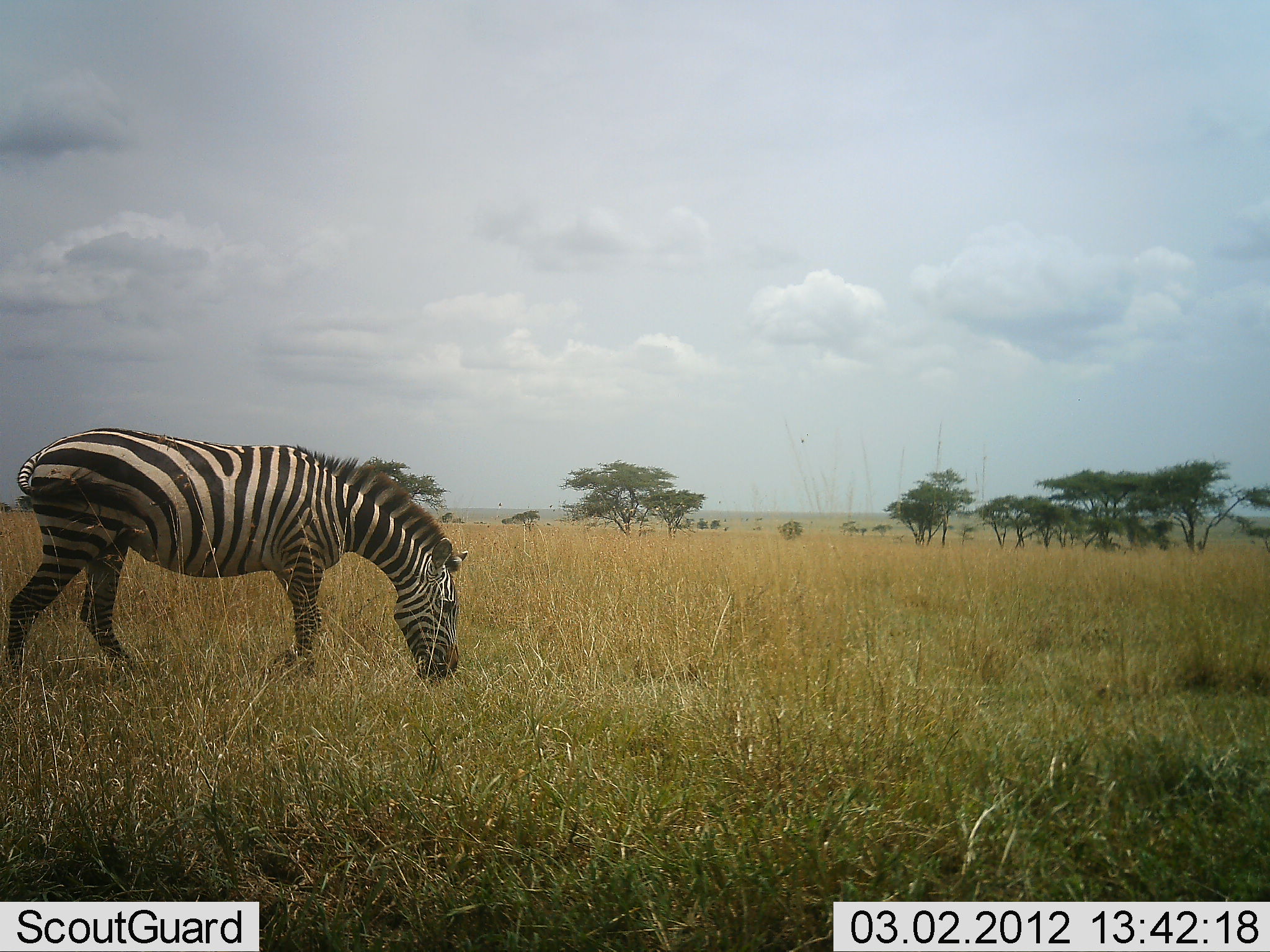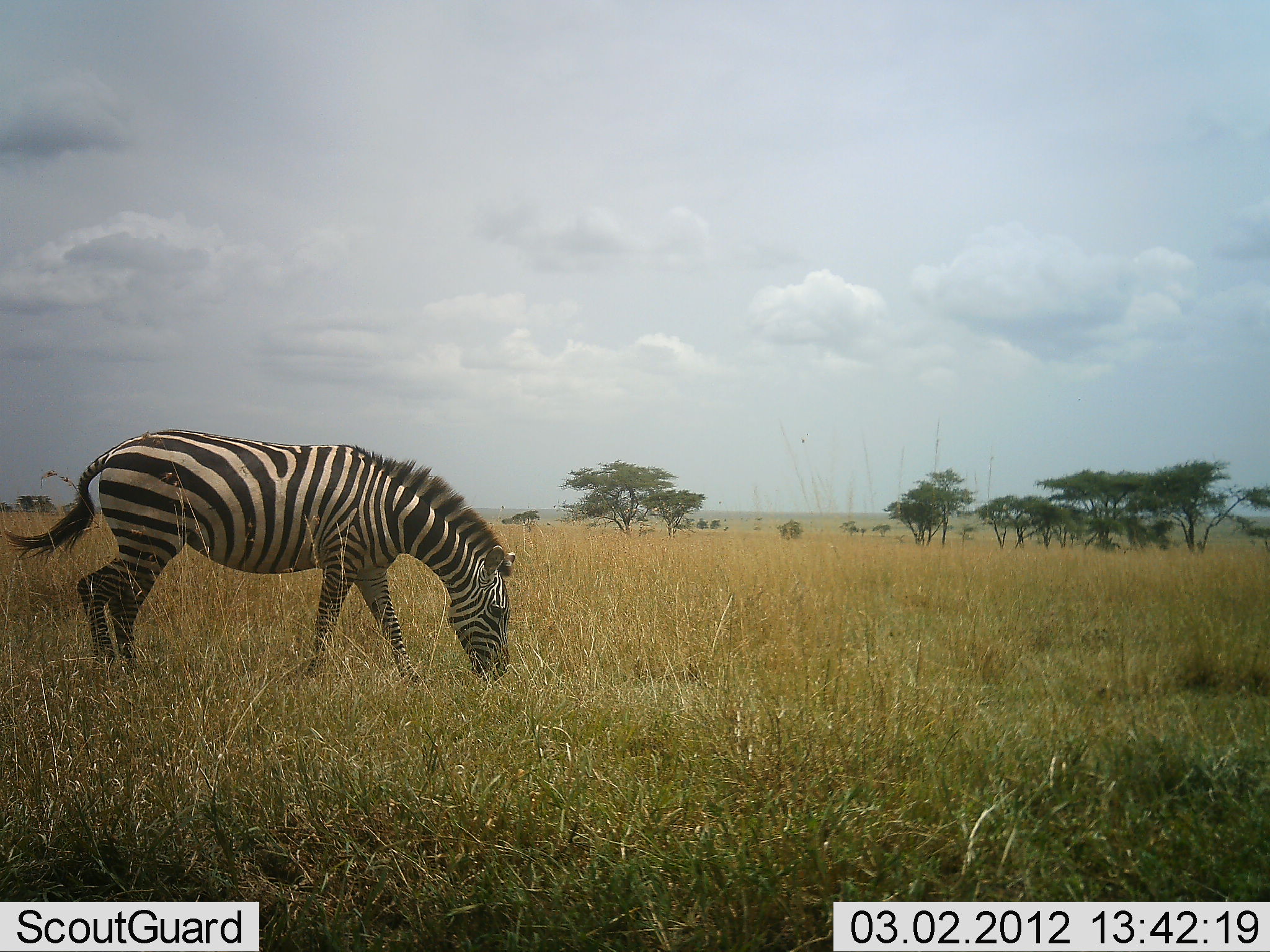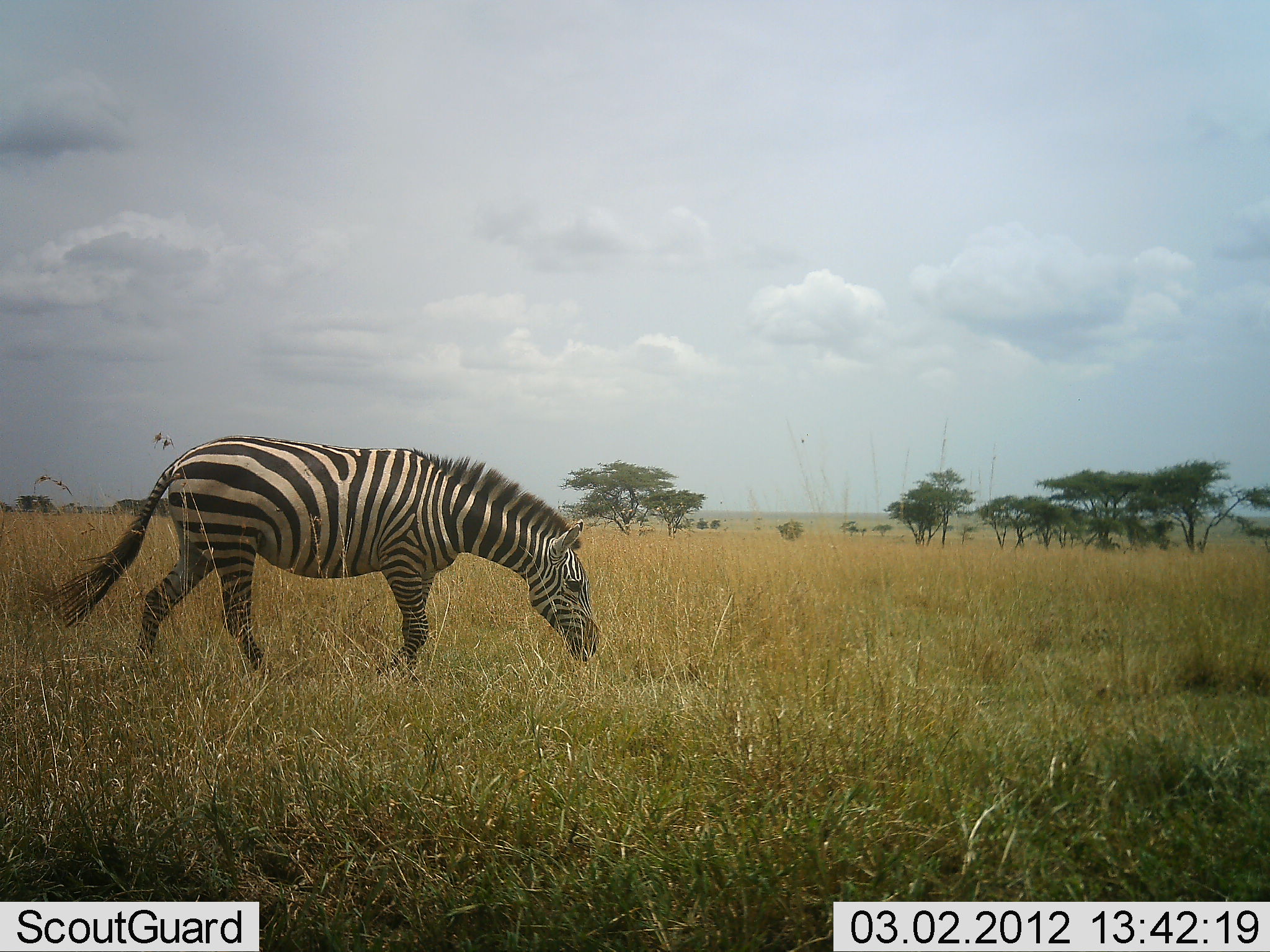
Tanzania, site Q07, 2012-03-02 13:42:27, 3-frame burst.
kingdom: Animalia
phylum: Chordata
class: Mammalia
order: Perissodactyla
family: Equidae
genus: Equus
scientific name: Equus quagga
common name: plains zebra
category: zebra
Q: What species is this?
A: Zebra (plains zebra) (Equus quagga).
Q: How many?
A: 1.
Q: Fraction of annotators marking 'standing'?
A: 0%.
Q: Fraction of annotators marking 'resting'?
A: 0%.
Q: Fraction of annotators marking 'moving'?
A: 37%.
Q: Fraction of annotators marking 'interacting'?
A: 0%.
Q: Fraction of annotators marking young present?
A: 0%.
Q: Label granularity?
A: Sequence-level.